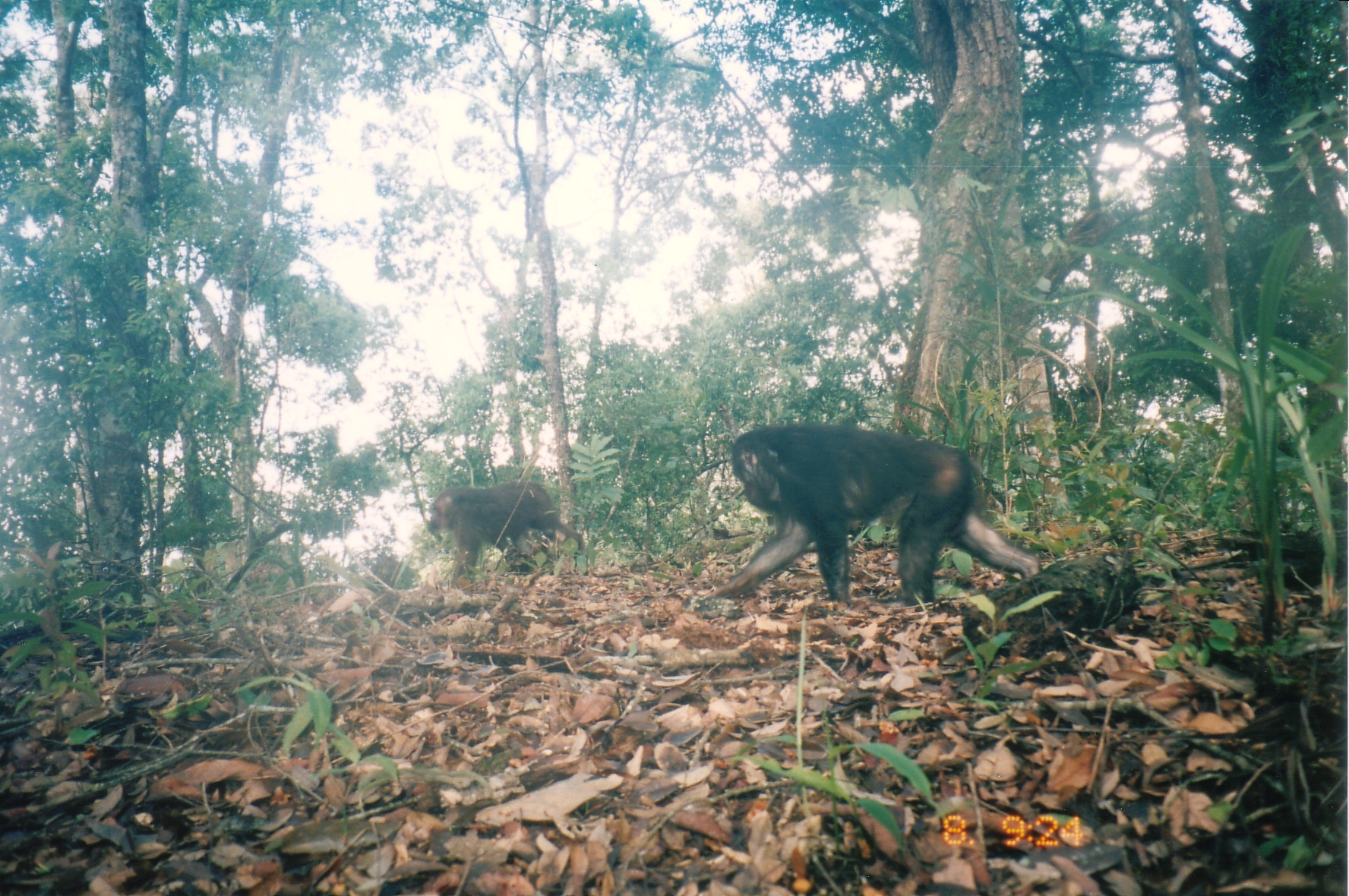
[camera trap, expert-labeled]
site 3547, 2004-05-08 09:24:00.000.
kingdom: Animalia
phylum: Chordata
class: Mammalia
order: Primates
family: Cercopithecidae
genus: Macaca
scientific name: Macaca arctoides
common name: stump-tailed macaque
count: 2